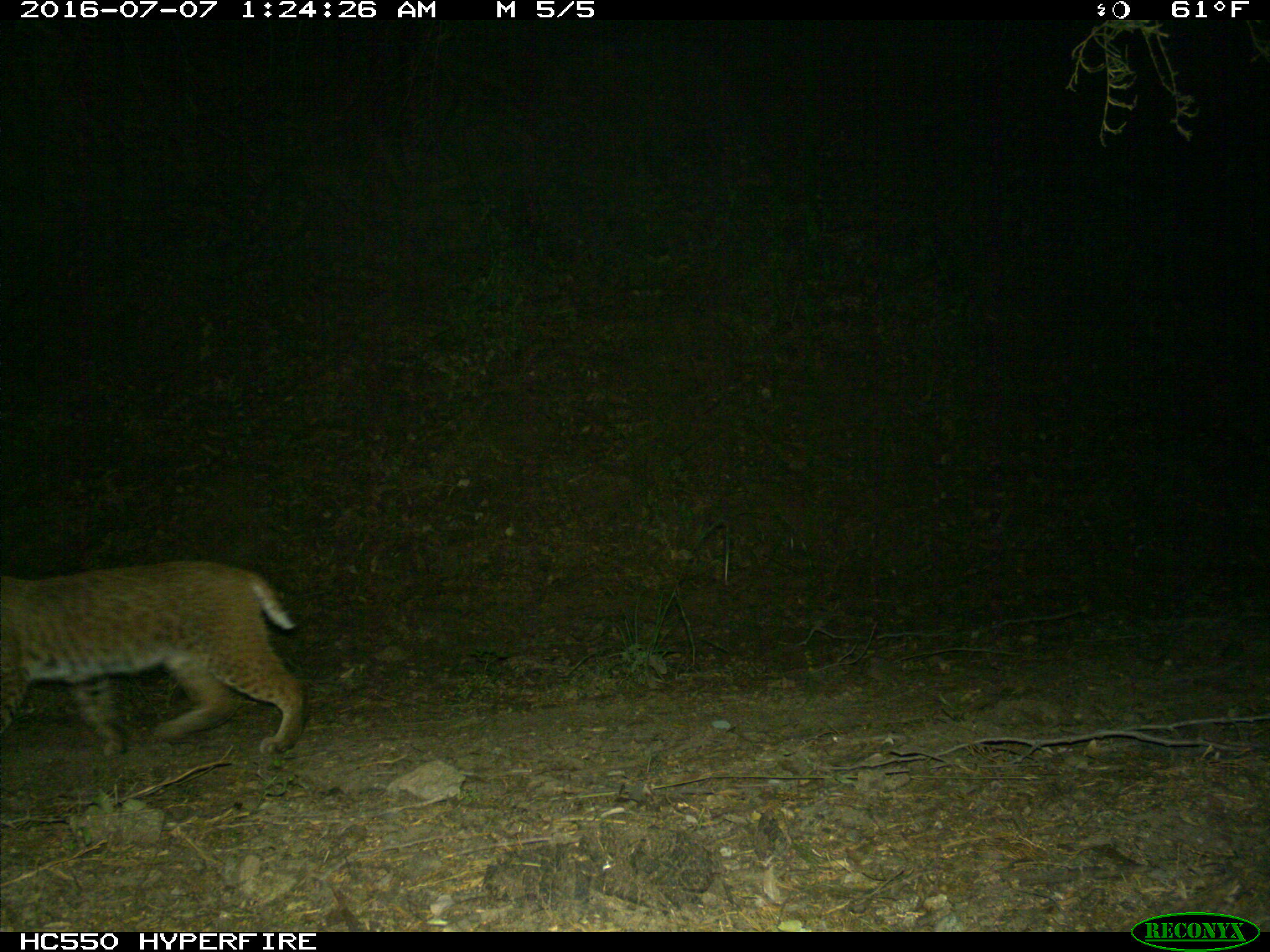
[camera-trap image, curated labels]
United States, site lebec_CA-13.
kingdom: Animalia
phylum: Chordata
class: Mammalia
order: Carnivora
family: Felidae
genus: Lynx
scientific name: Lynx rufus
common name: bobcat